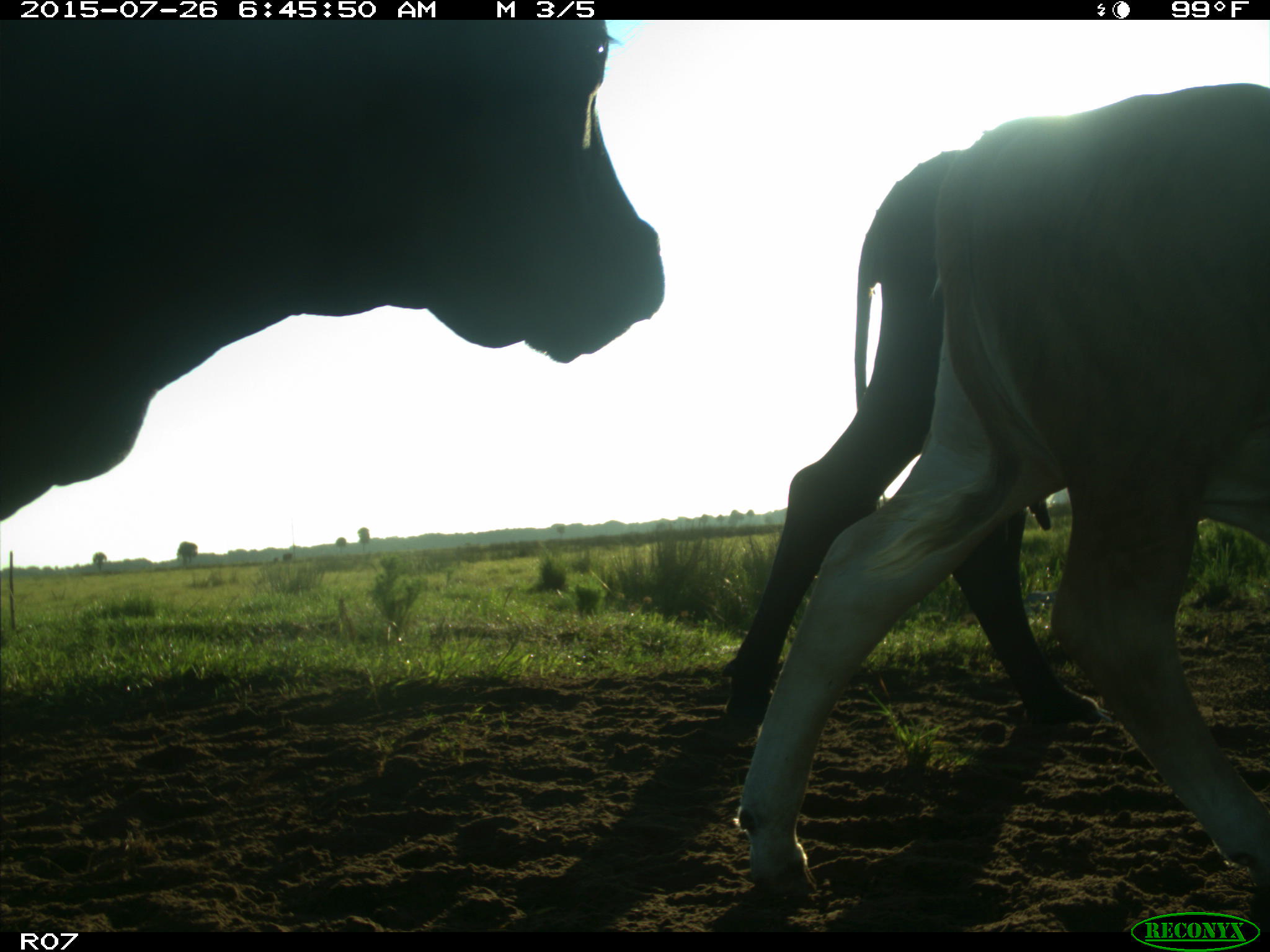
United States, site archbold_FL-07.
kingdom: Animalia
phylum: Chordata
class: Mammalia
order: Artiodactyla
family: Bovidae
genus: Bos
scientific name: Bos taurus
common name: domestic cow